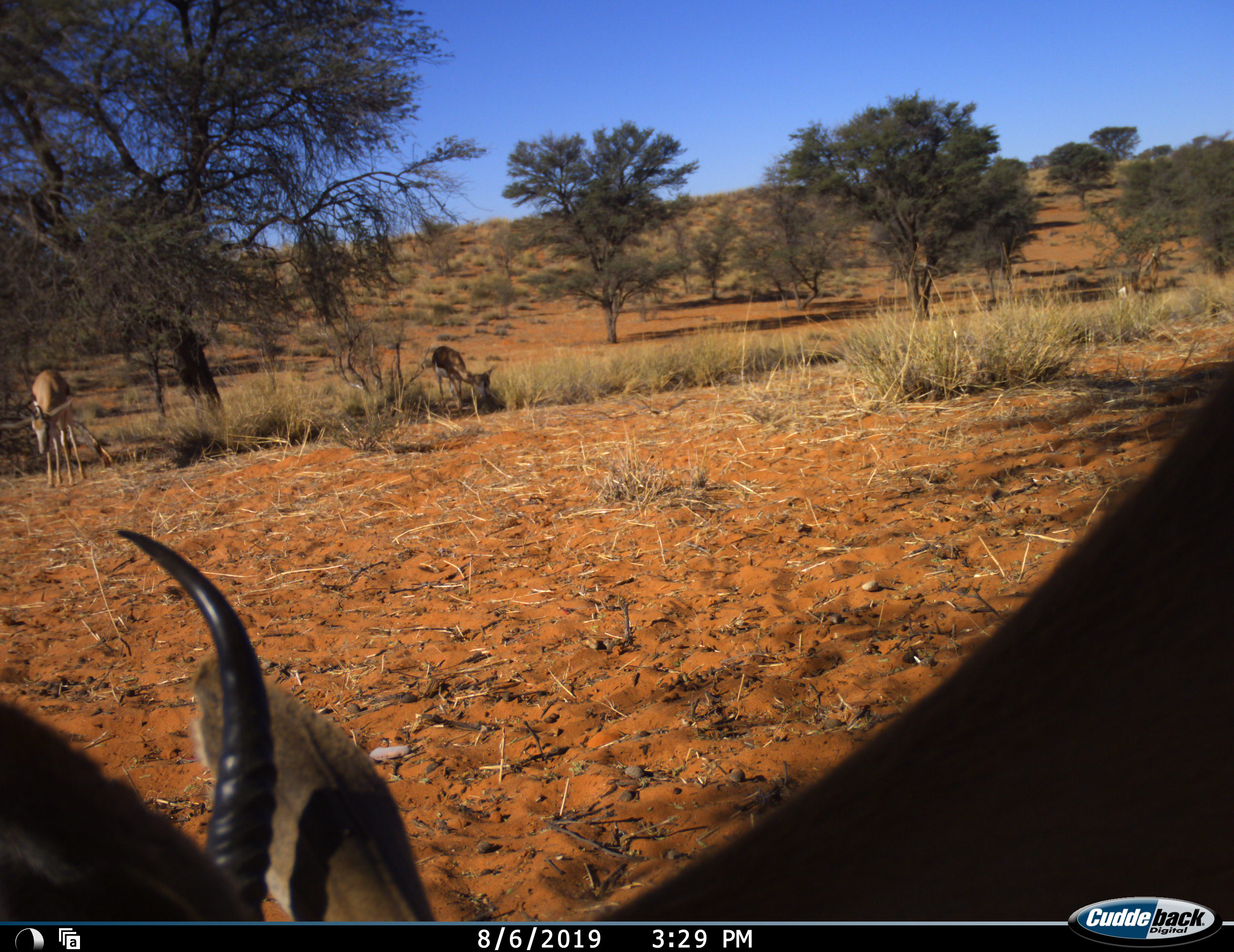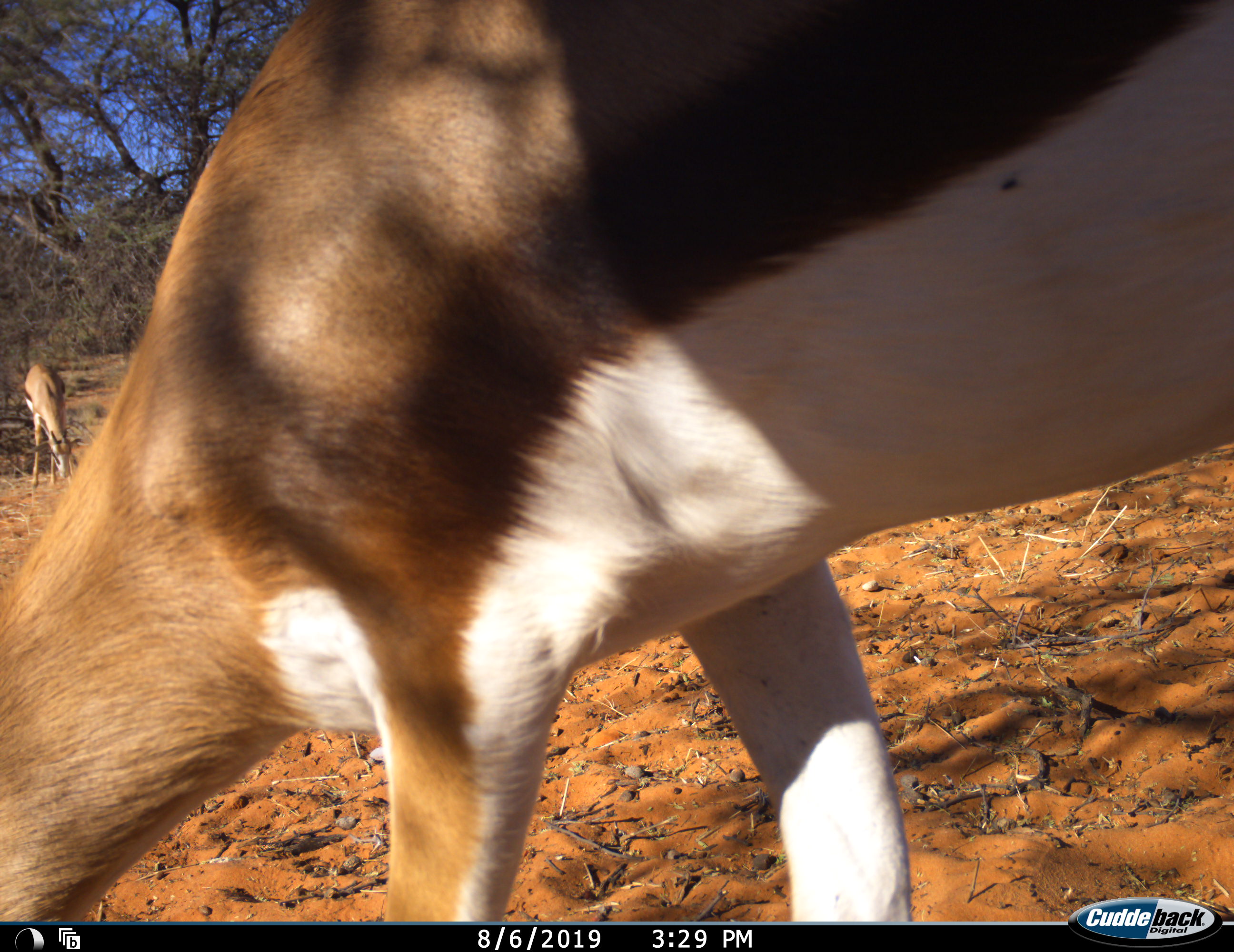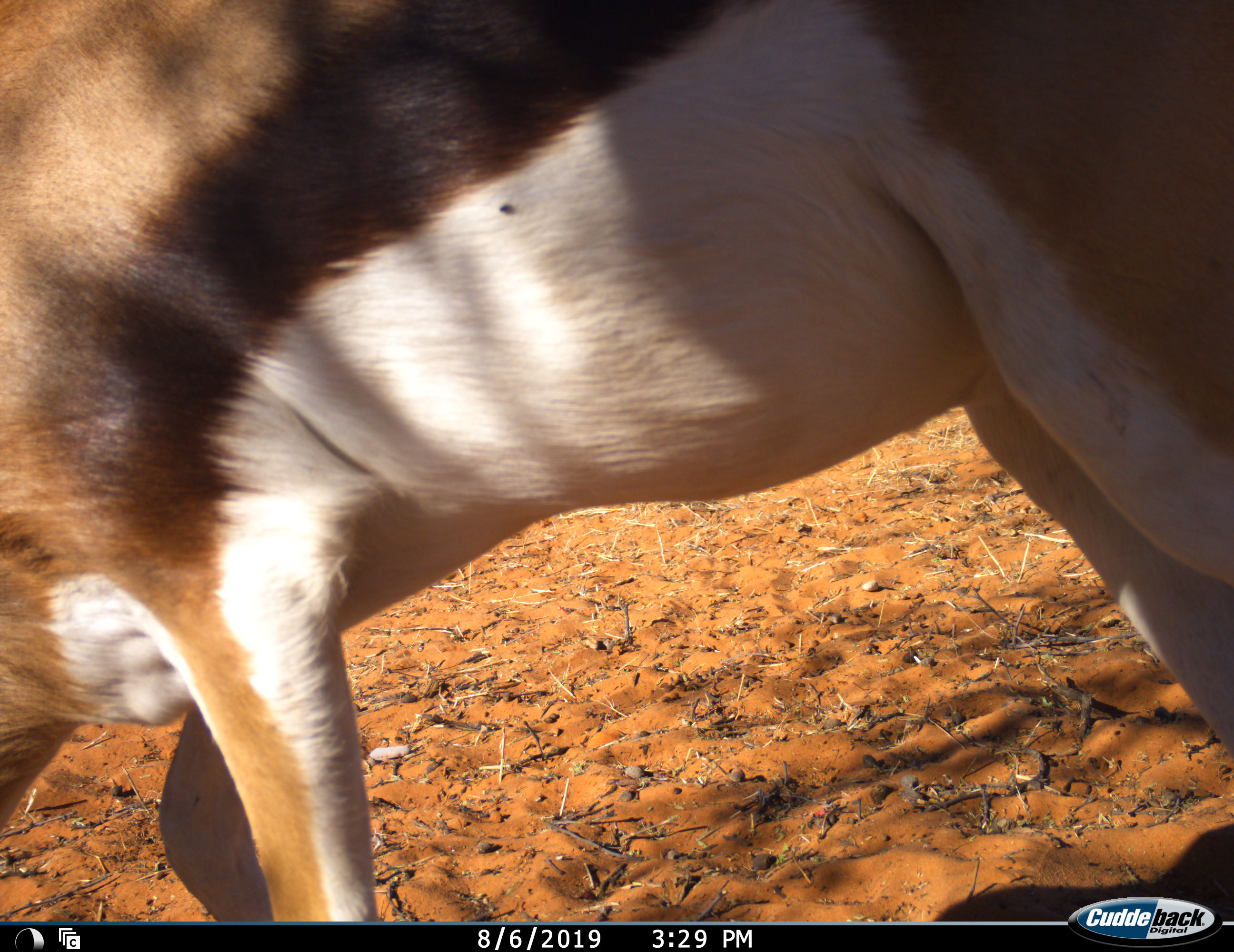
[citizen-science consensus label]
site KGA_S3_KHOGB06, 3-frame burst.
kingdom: Animalia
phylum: Chordata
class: Mammalia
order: Artiodactyla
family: Bovidae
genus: Antidorcas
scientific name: Antidorcas marsupialis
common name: springbok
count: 4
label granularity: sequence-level